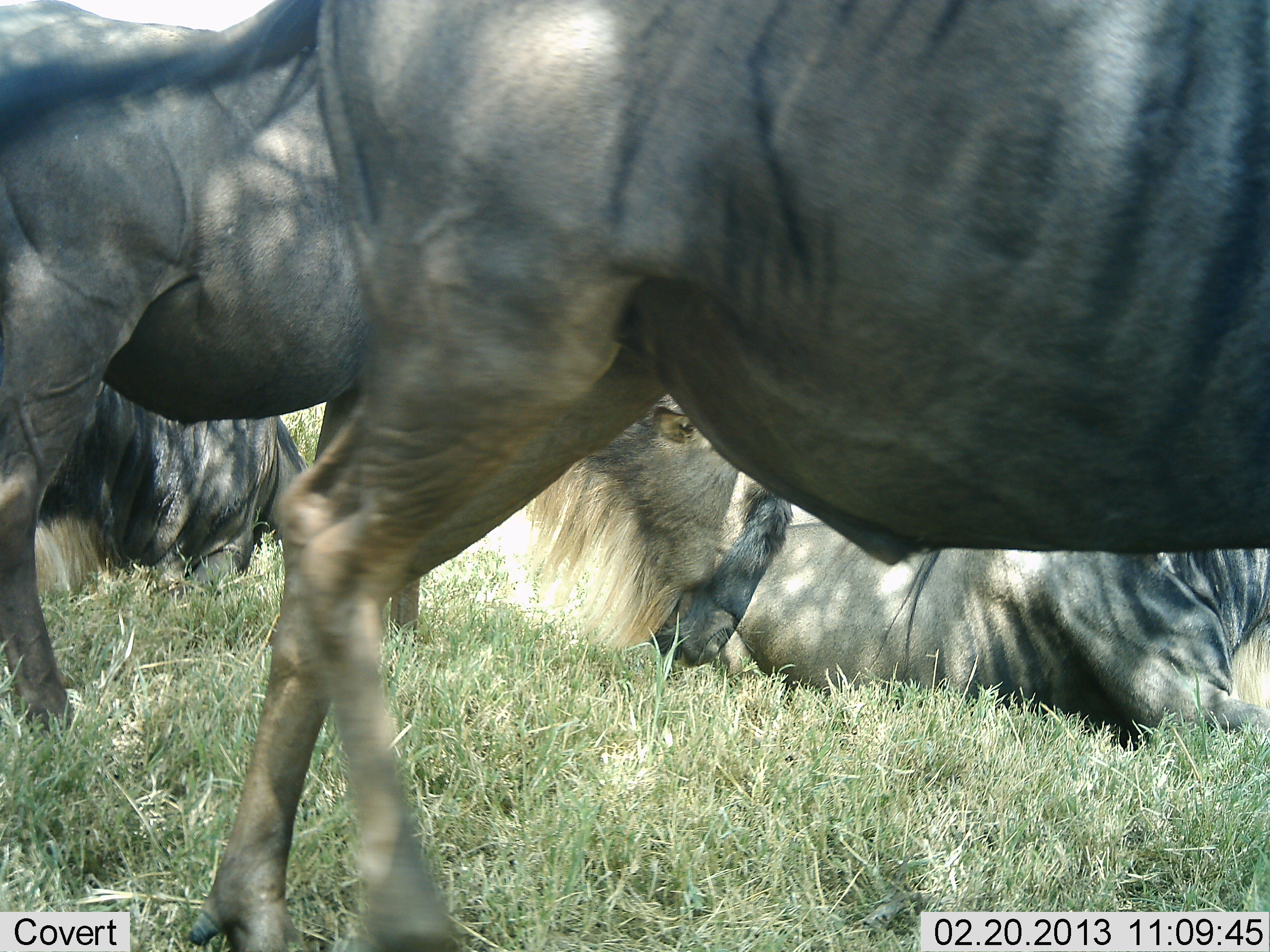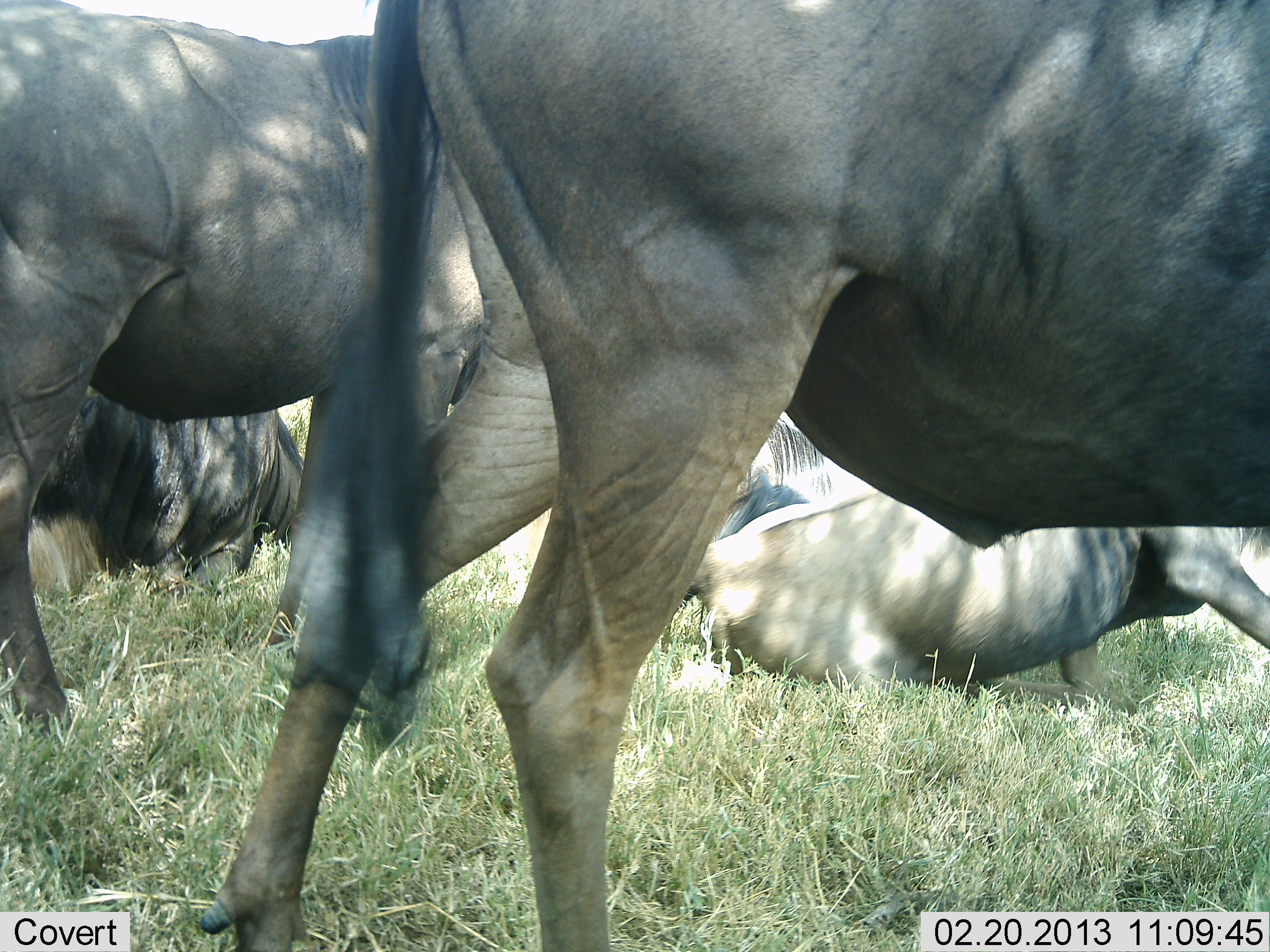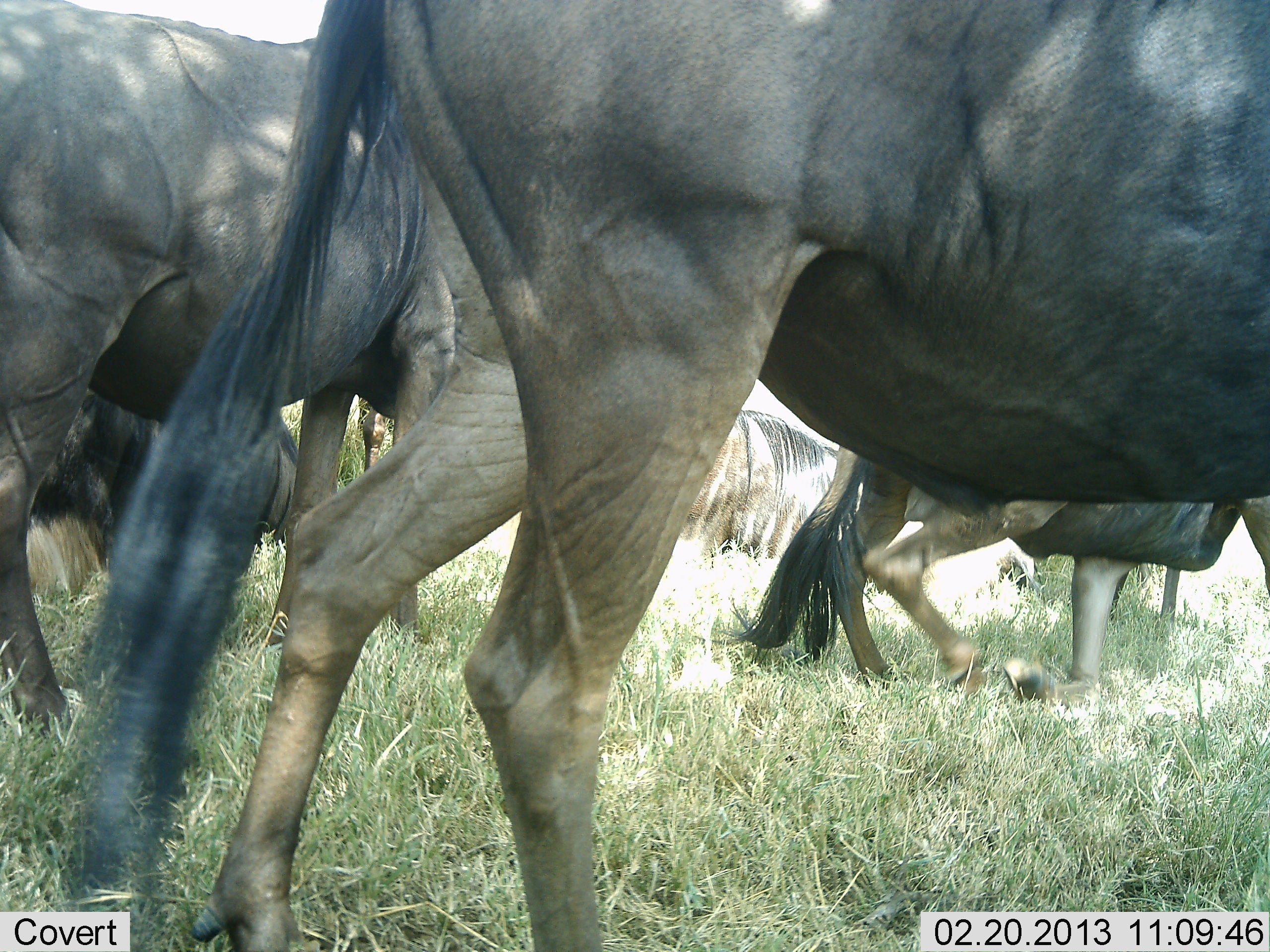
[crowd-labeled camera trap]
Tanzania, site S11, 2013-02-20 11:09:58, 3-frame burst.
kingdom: Animalia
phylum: Chordata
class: Mammalia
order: Artiodactyla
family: Bovidae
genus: Connochaetes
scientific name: Connochaetes taurinus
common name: blue wildebeest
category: wildebeest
Wildebeest (blue wildebeest) (Connochaetes taurinus), count 5. Behavior (volunteer vote fractions): standing 78%, resting 94%, moving 28%, interacting 0%. Young present (vote fraction): 0%. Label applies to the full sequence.